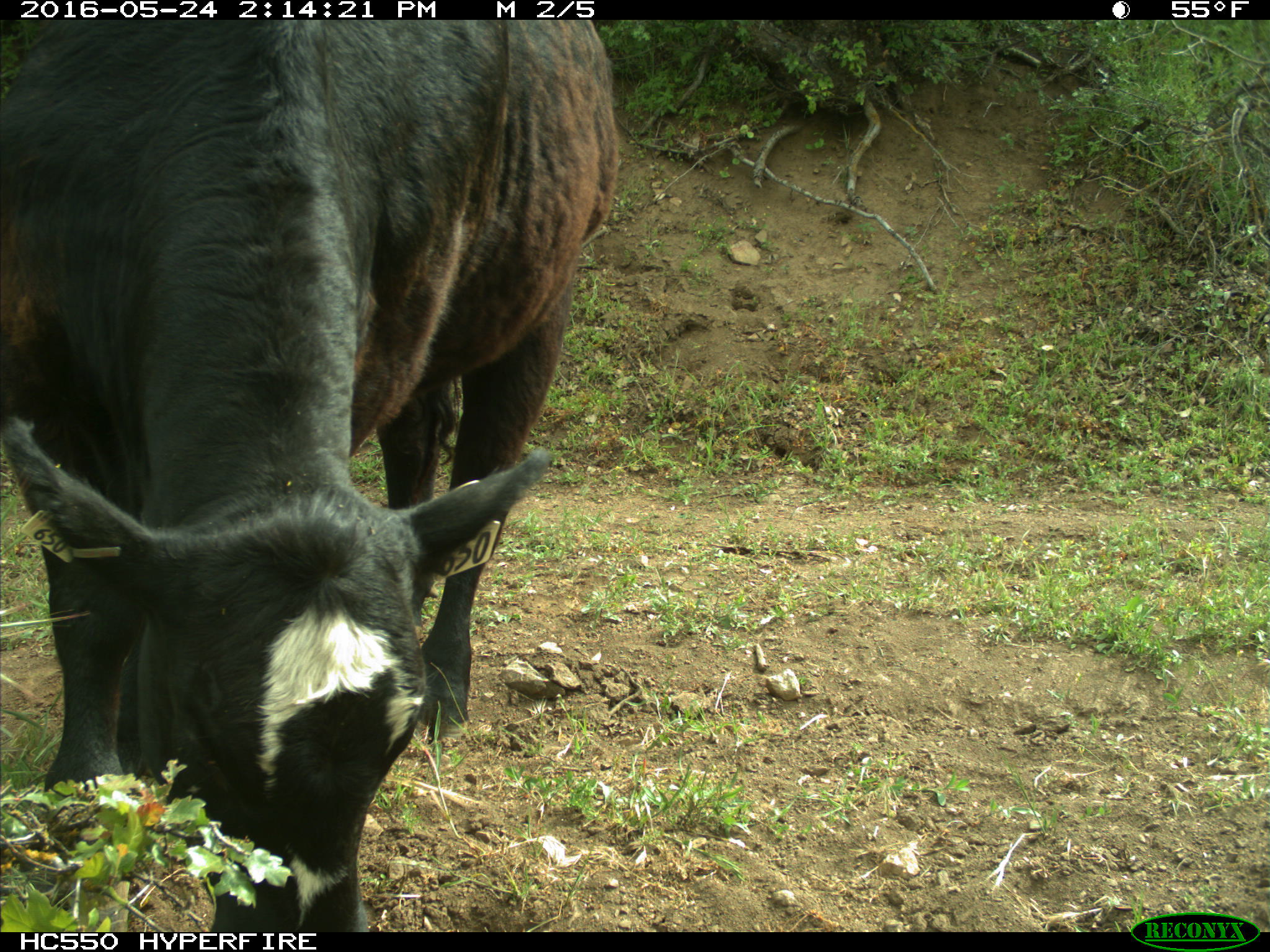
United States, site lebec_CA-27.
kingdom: Animalia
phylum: Chordata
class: Mammalia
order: Artiodactyla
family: Bovidae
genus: Bos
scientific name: Bos taurus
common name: domestic cow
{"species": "Bos taurus (domestic cow)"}